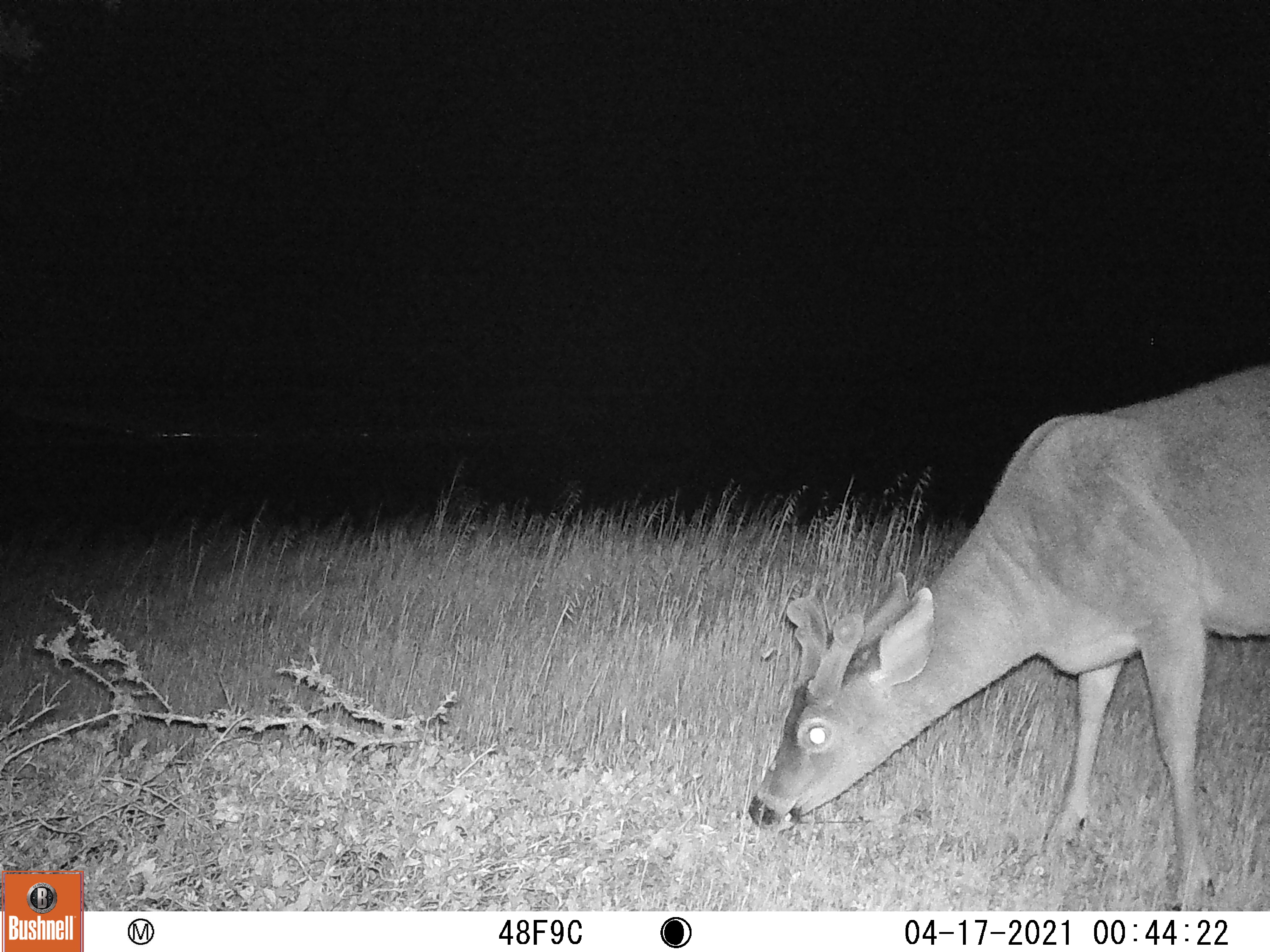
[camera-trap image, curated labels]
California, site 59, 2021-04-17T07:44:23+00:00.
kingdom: Animalia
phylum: Chordata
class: Mammalia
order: Artiodactyla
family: Cervidae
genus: Odocoileus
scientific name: Odocoileus hemionus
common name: mule deer